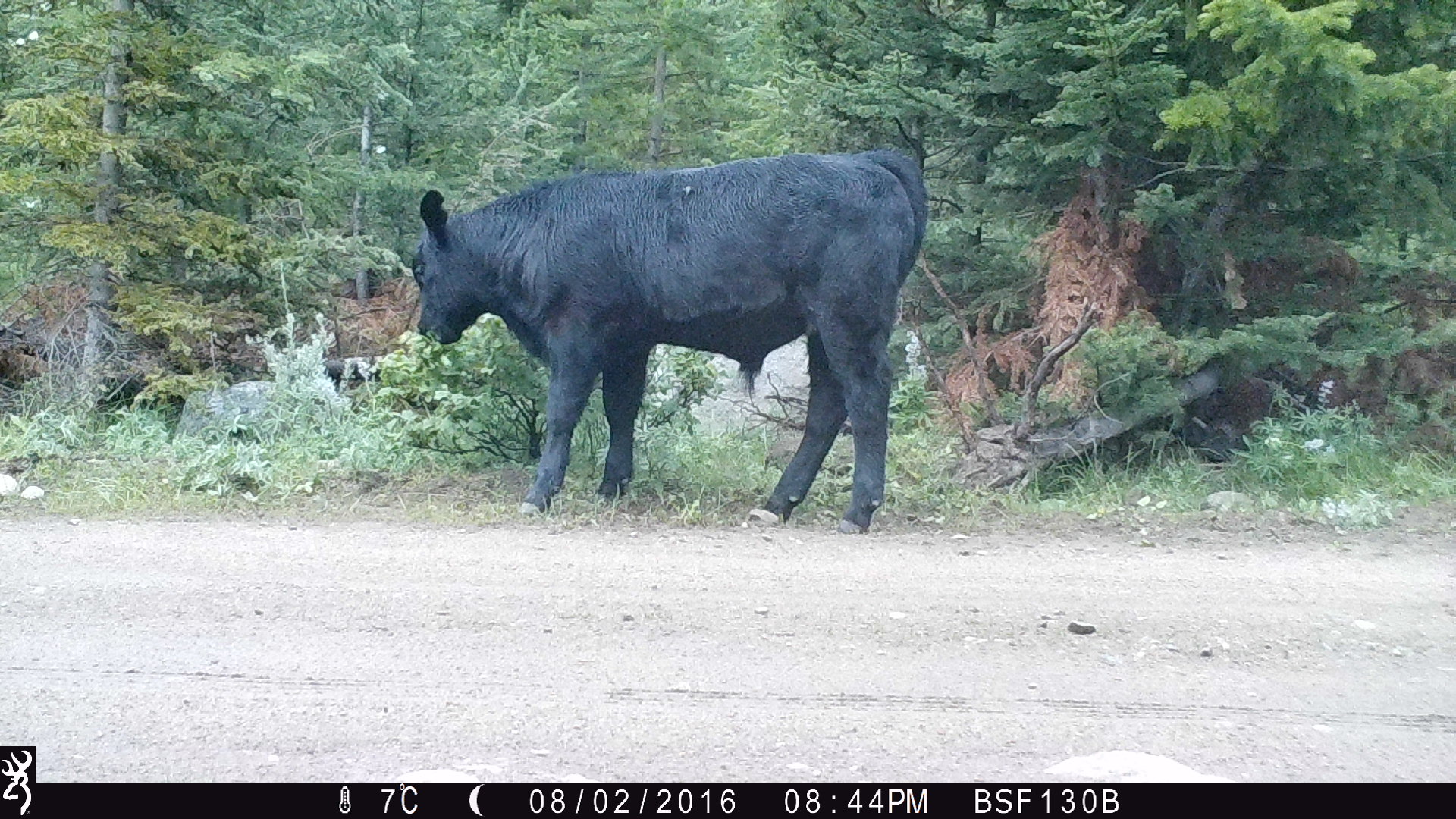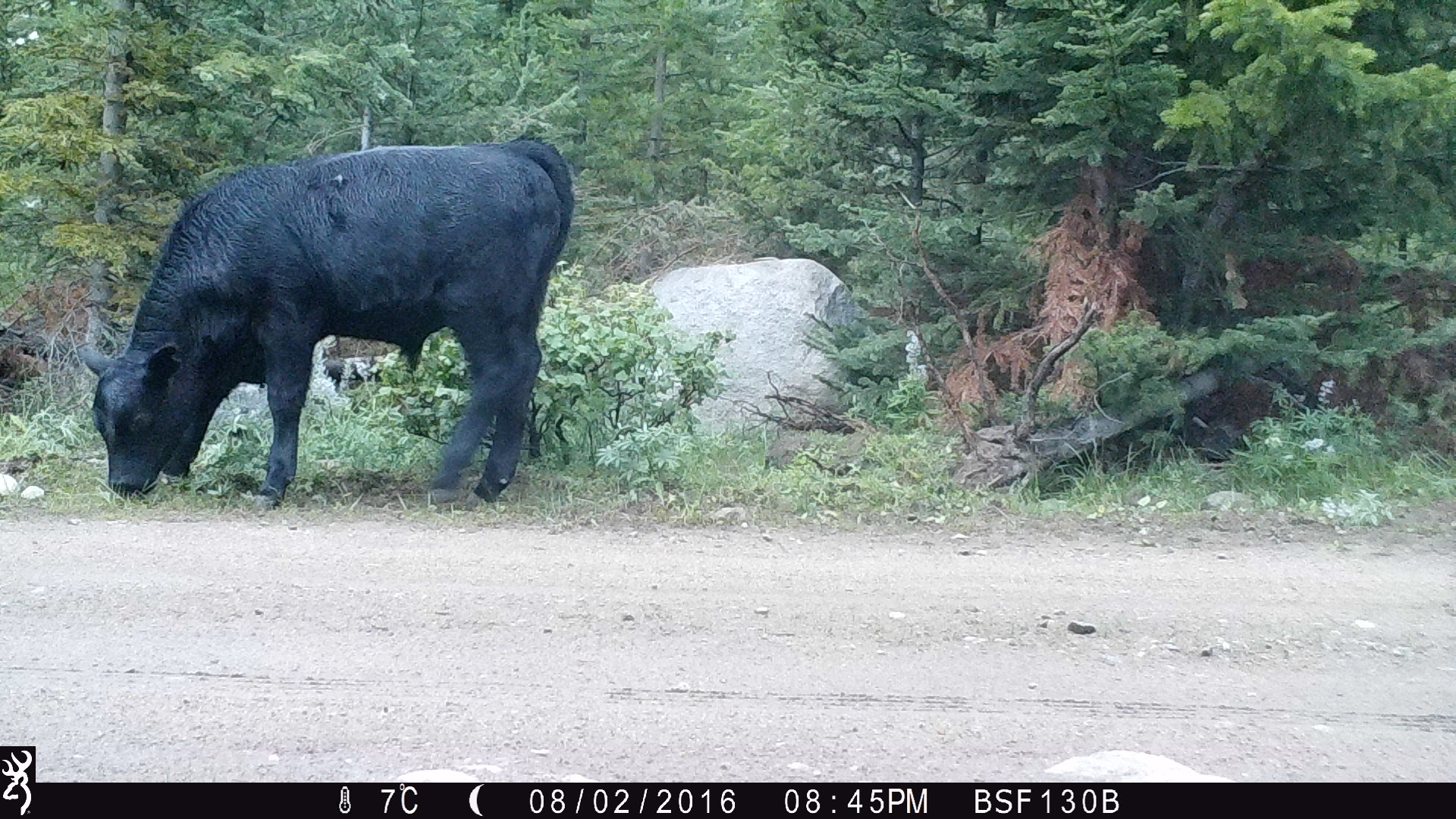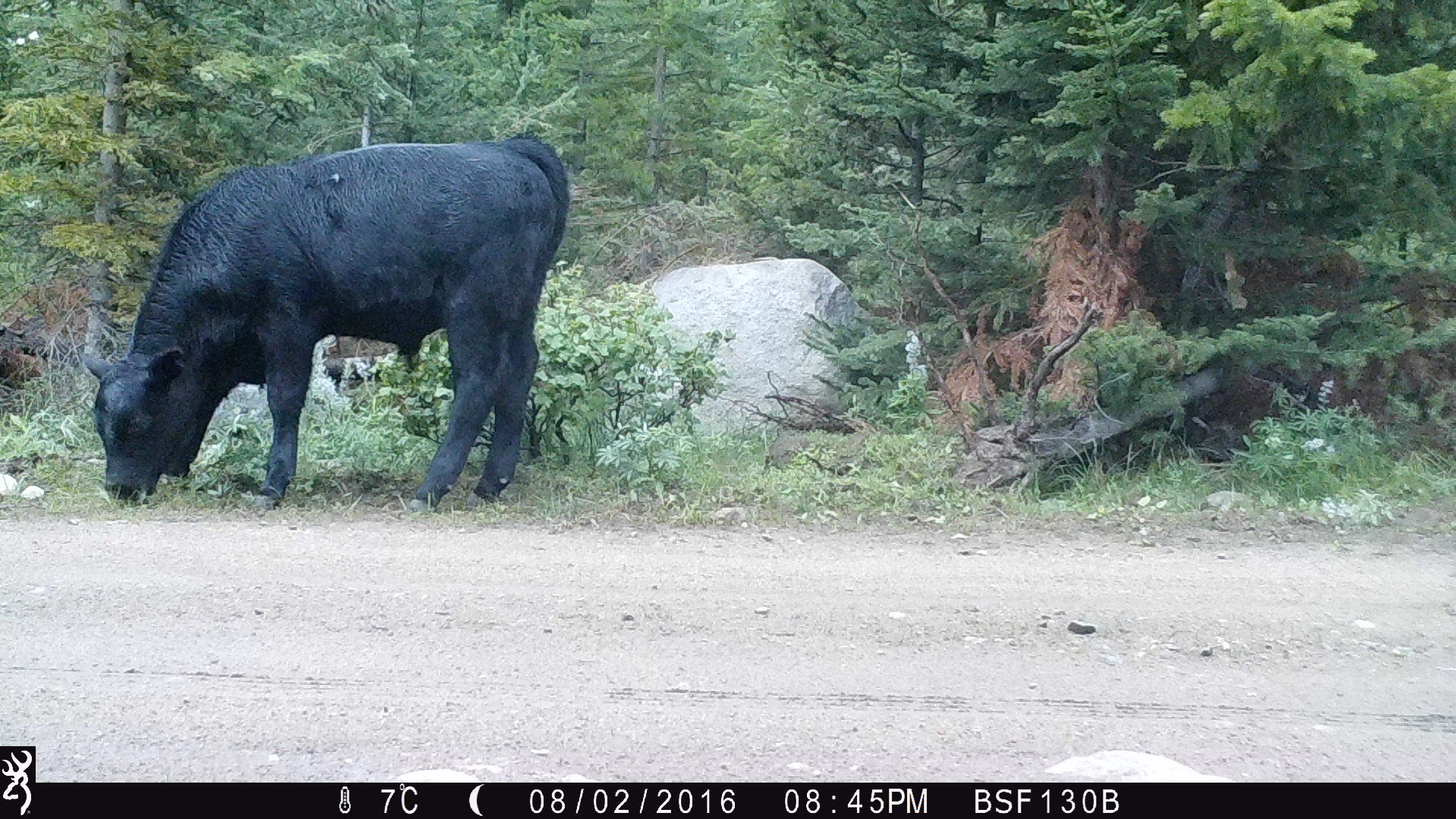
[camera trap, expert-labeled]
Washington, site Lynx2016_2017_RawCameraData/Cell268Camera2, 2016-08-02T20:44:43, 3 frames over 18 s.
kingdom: Animalia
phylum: Chordata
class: Mammalia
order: Artiodactyla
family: Bovidae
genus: Bos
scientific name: Bos taurus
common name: domestic cattle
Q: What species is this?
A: Domestic cattle (Bos taurus).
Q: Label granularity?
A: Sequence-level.